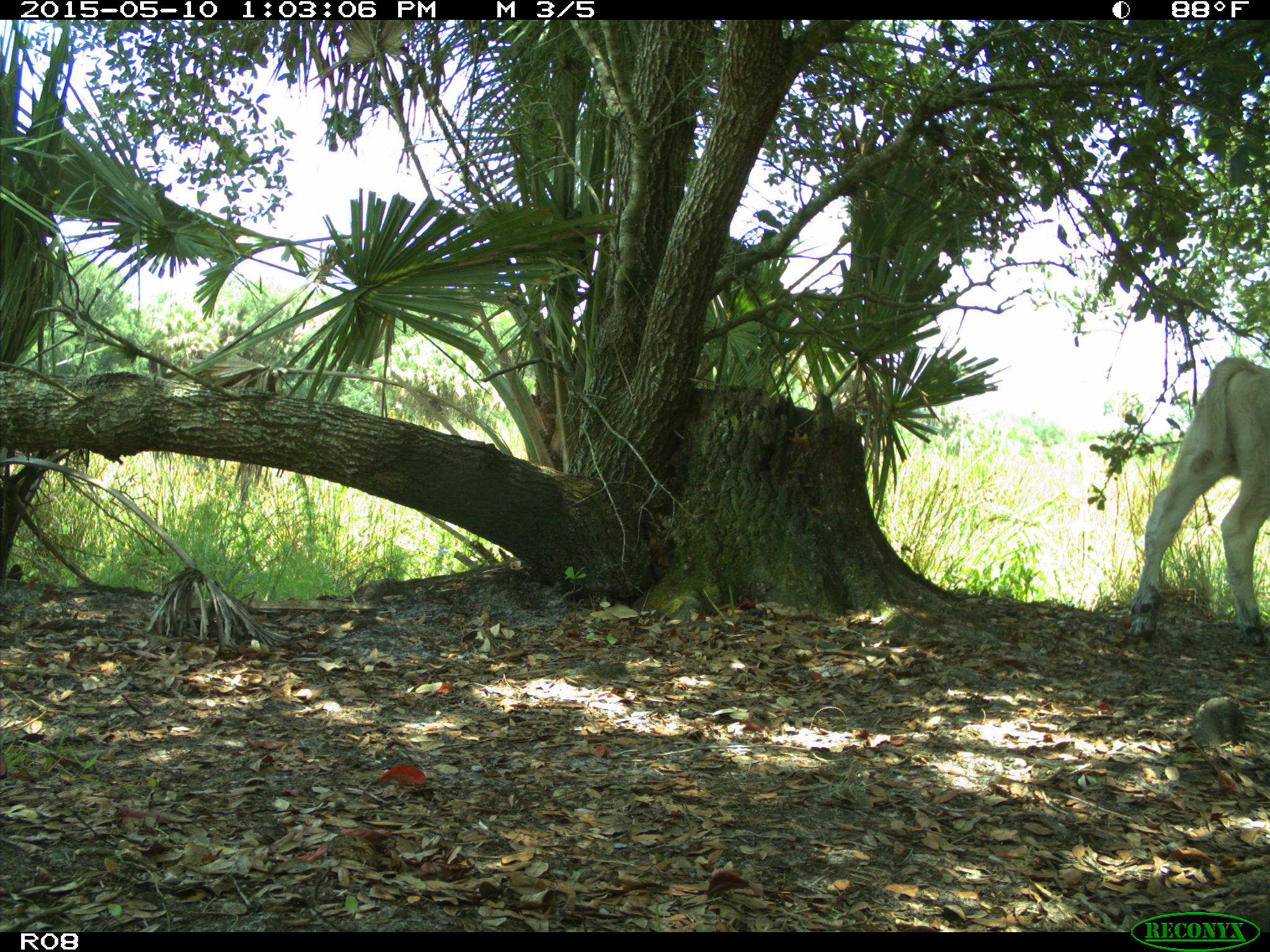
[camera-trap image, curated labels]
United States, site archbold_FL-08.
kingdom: Animalia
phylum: Chordata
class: Mammalia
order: Artiodactyla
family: Bovidae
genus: Bos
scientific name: Bos taurus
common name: domestic cow